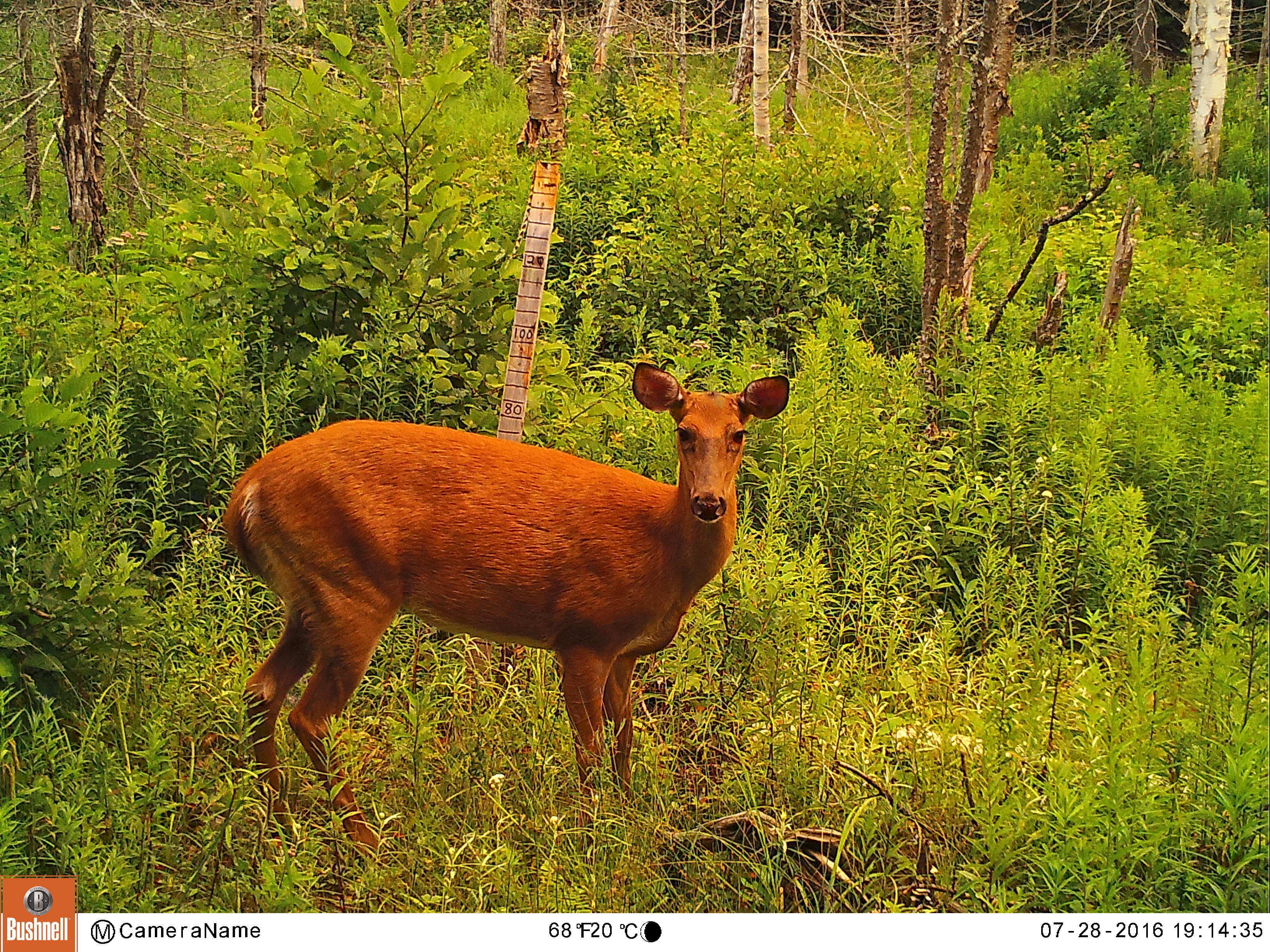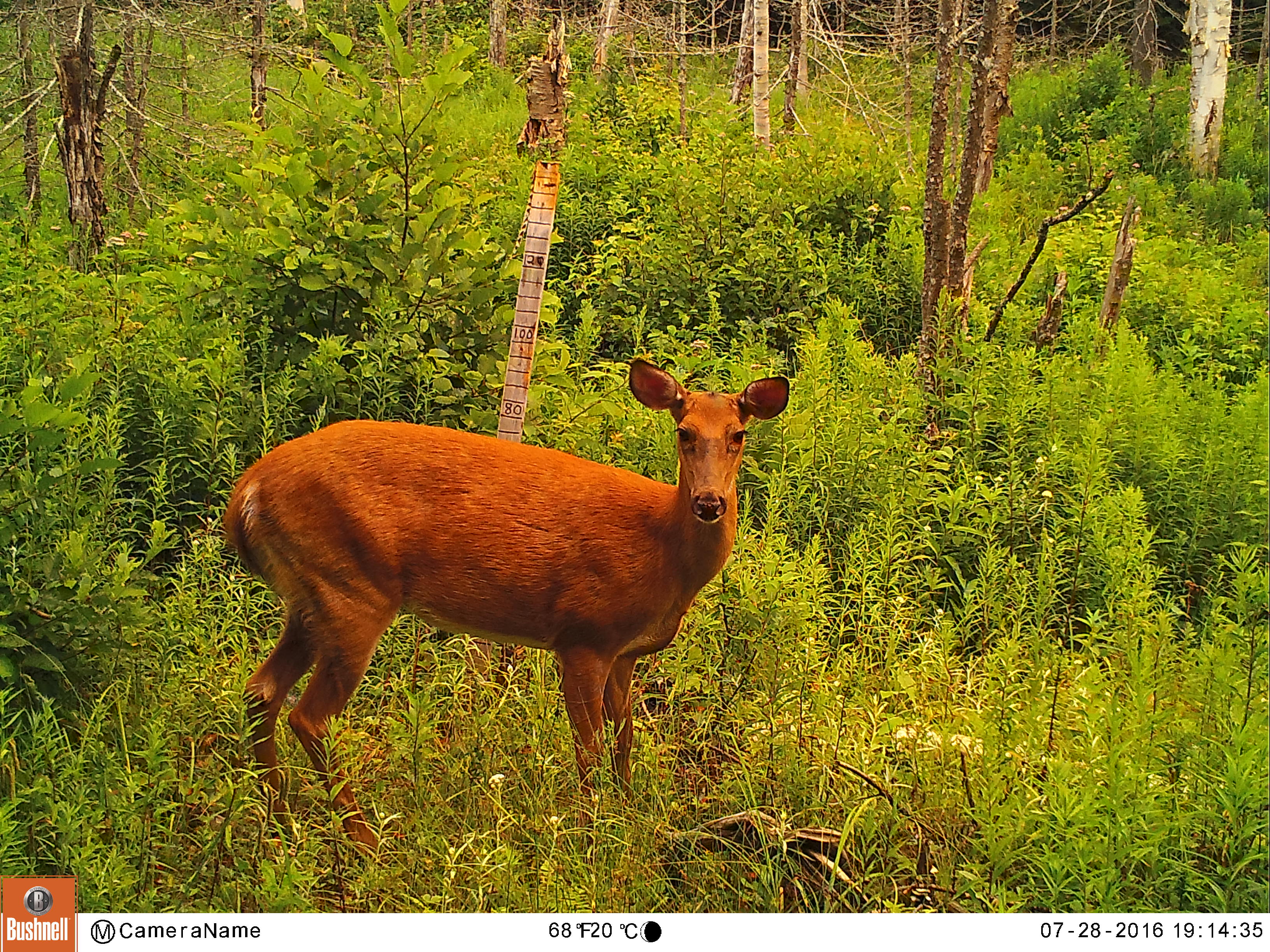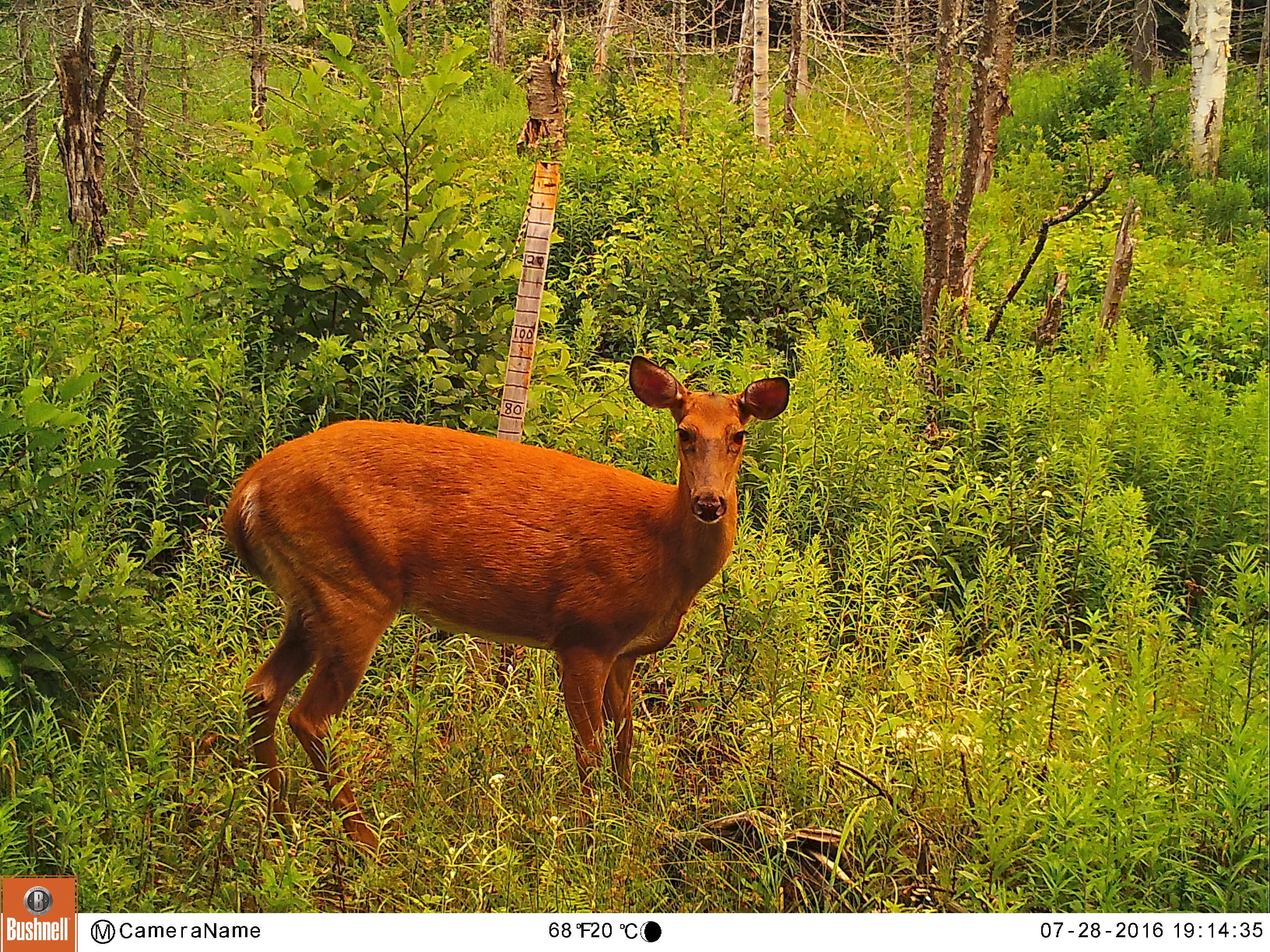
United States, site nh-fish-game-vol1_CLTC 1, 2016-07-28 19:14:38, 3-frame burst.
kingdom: Animalia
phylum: Chordata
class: Mammalia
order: Artiodactyla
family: Cervidae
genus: Odocoileus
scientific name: Odocoileus virginianus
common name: white-tailed deer